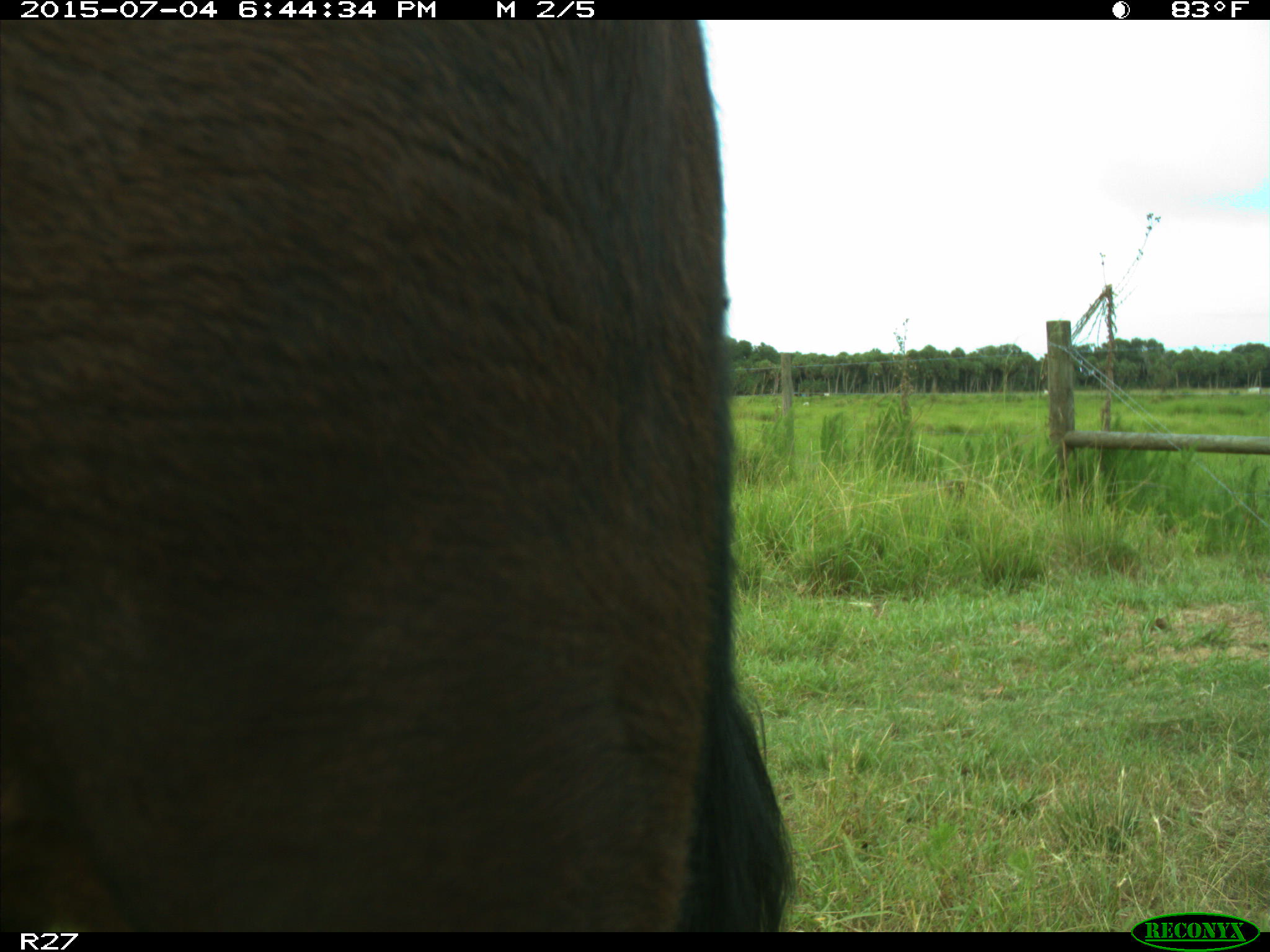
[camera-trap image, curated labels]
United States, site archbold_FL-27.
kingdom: Animalia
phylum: Chordata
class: Mammalia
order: Artiodactyla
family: Bovidae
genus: Bos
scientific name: Bos taurus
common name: domestic cow